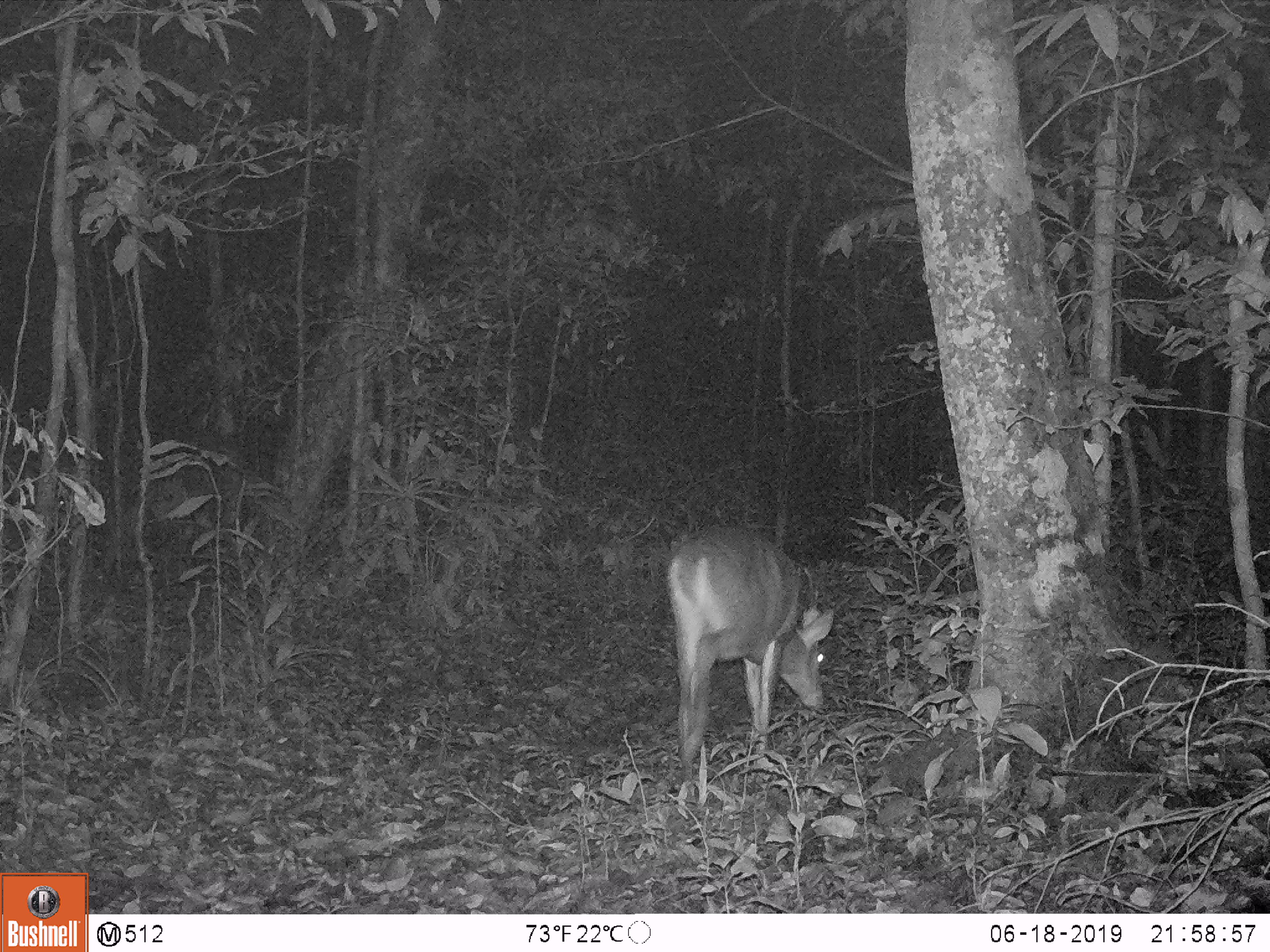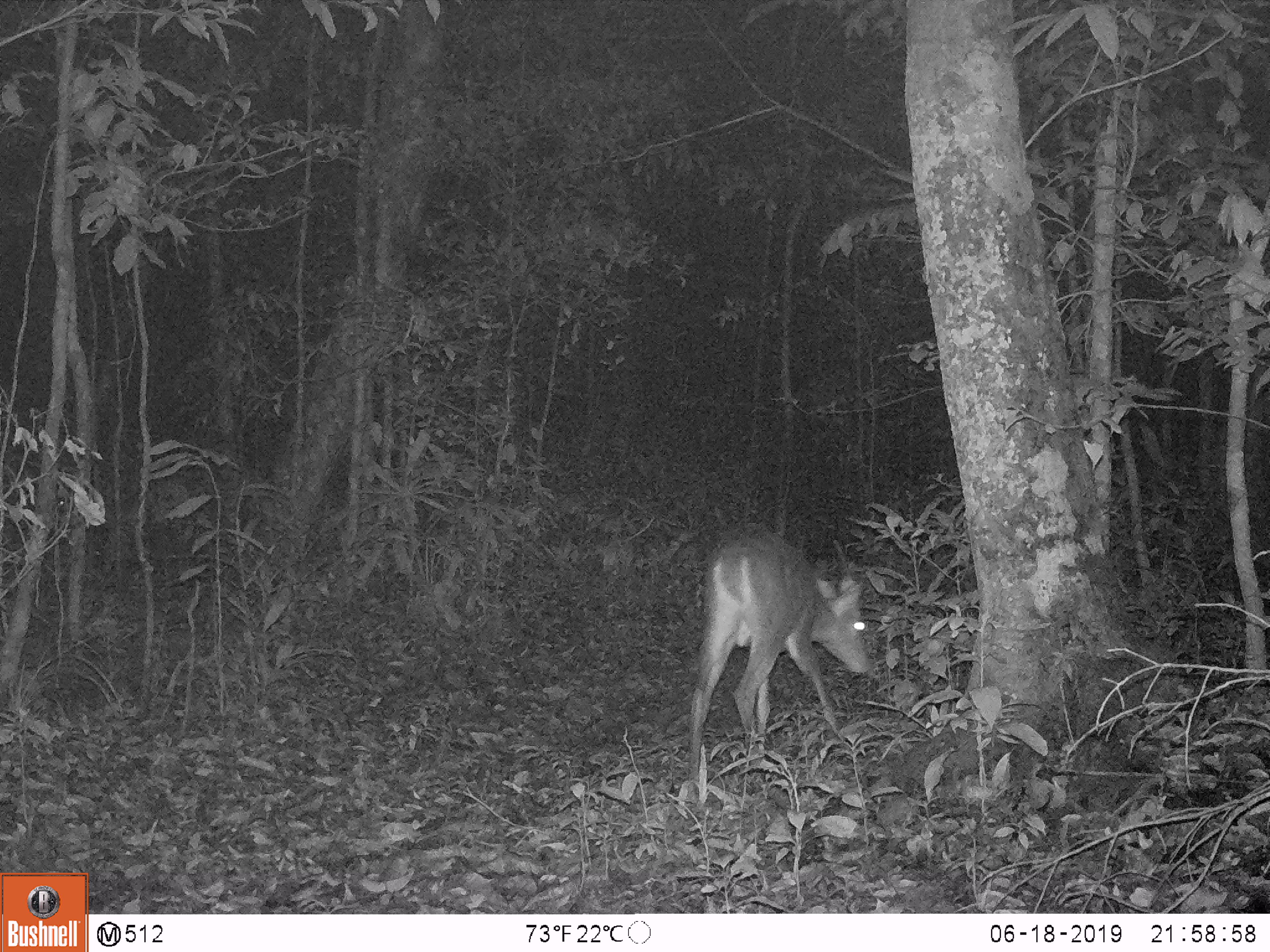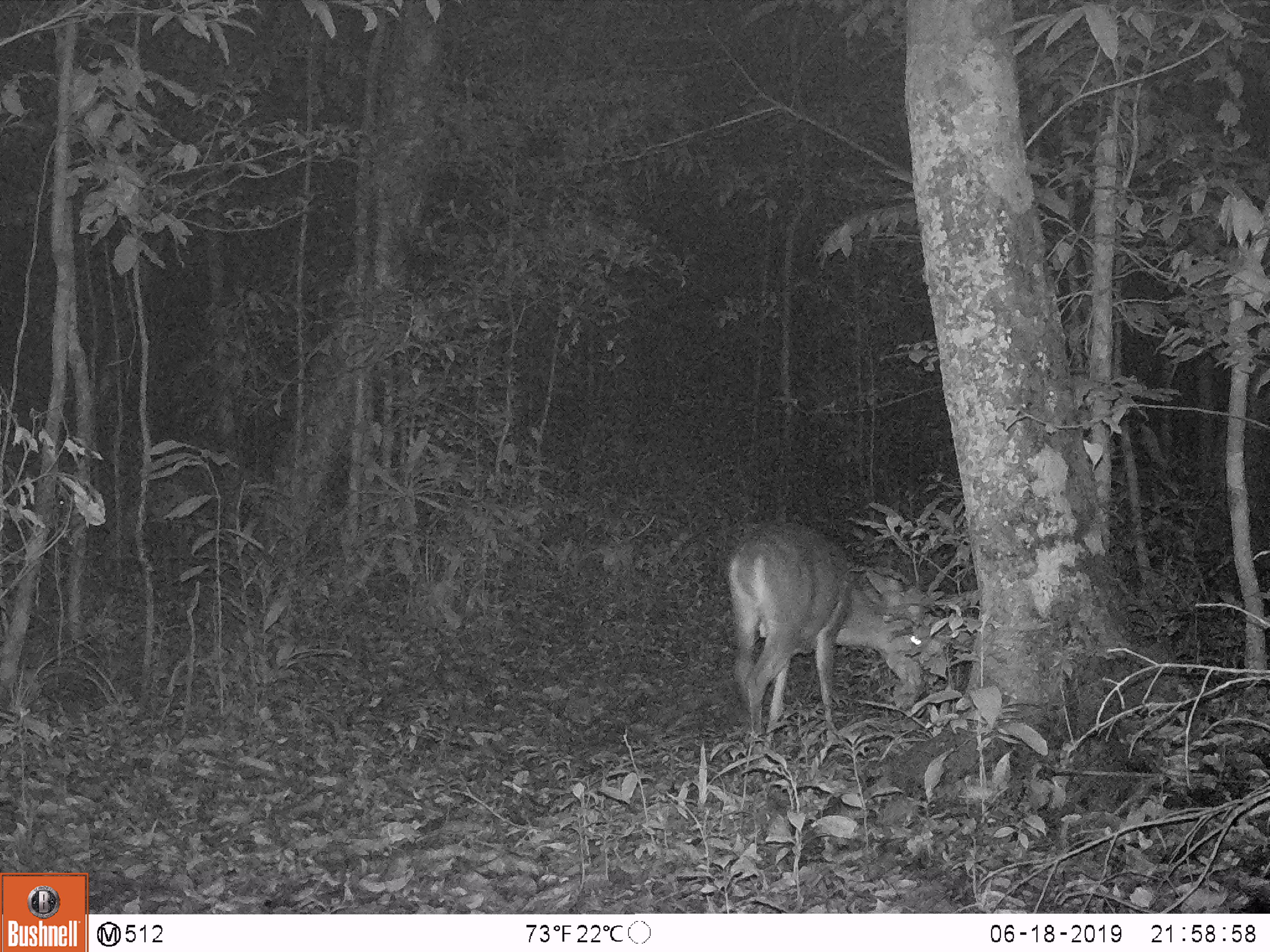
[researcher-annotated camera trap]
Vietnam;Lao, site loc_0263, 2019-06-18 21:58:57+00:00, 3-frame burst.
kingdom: Animalia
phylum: Chordata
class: Mammalia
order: Artiodactyla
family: Cervidae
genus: Muntiacus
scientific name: Muntiacus vuquangensis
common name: large-antlered muntjac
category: large antlered muntjac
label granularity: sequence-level